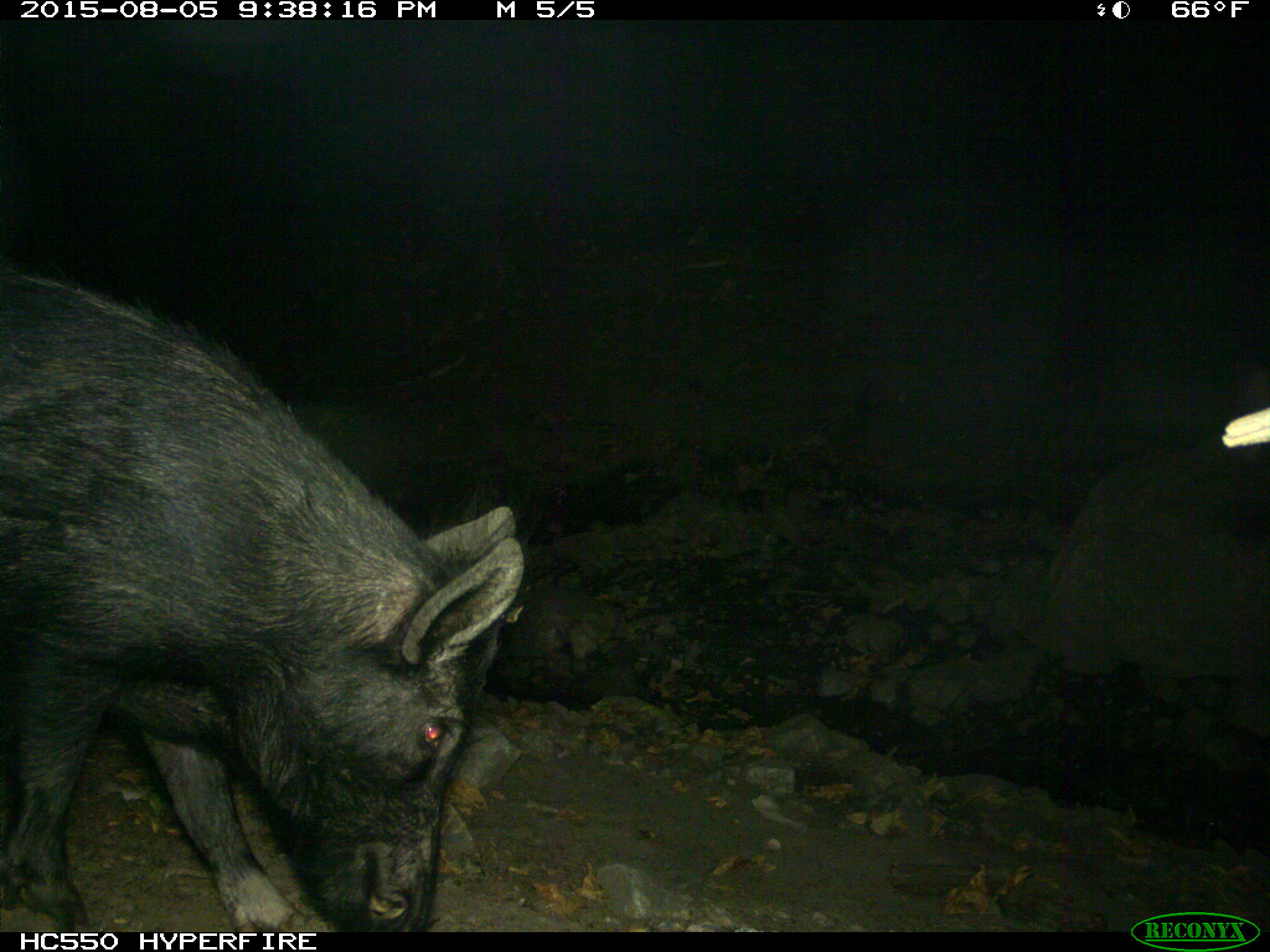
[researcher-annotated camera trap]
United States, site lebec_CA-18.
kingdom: Animalia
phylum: Chordata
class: Mammalia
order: Artiodactyla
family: Suidae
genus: Sus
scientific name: Sus scrofa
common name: wild boar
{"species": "Sus scrofa (wild boar)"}